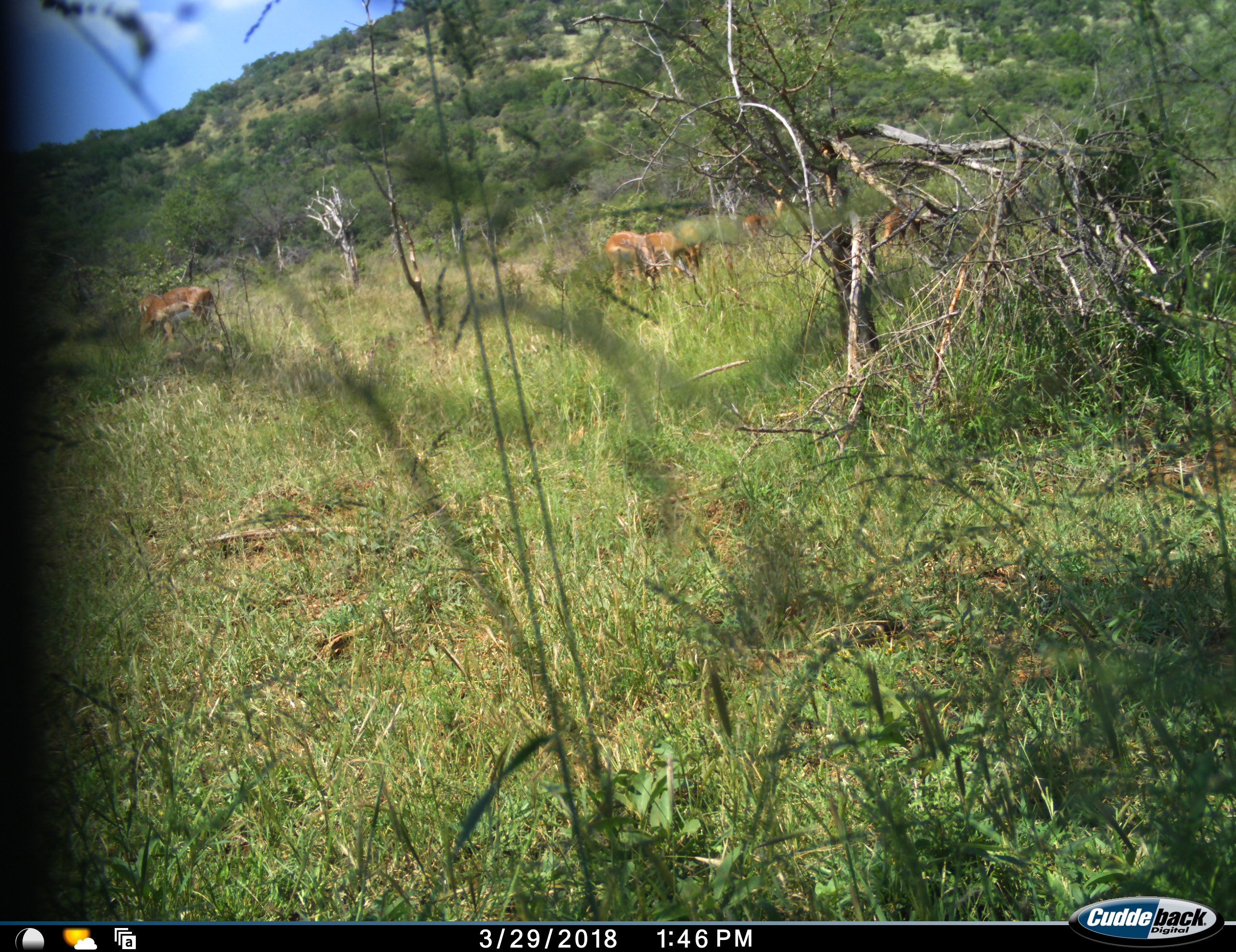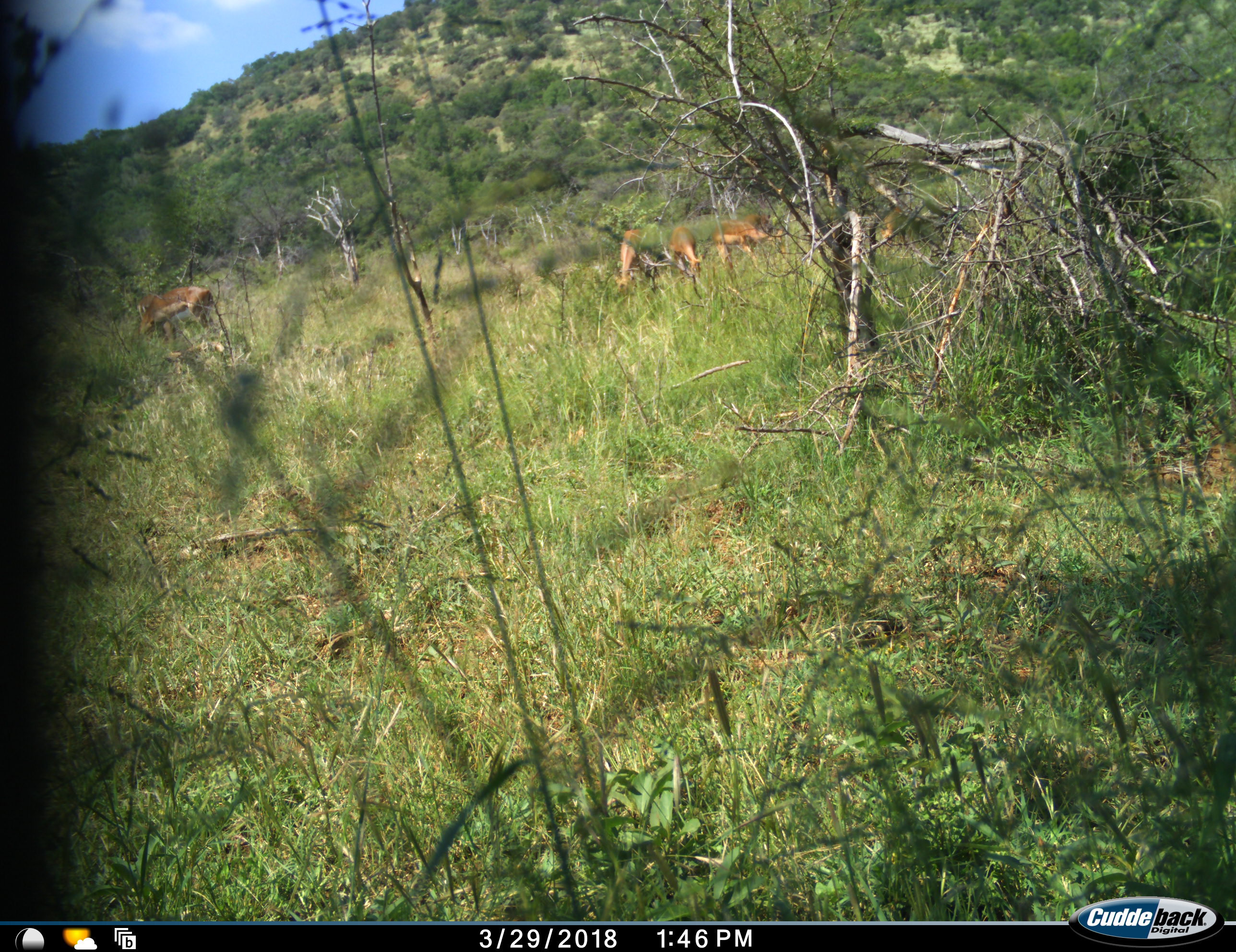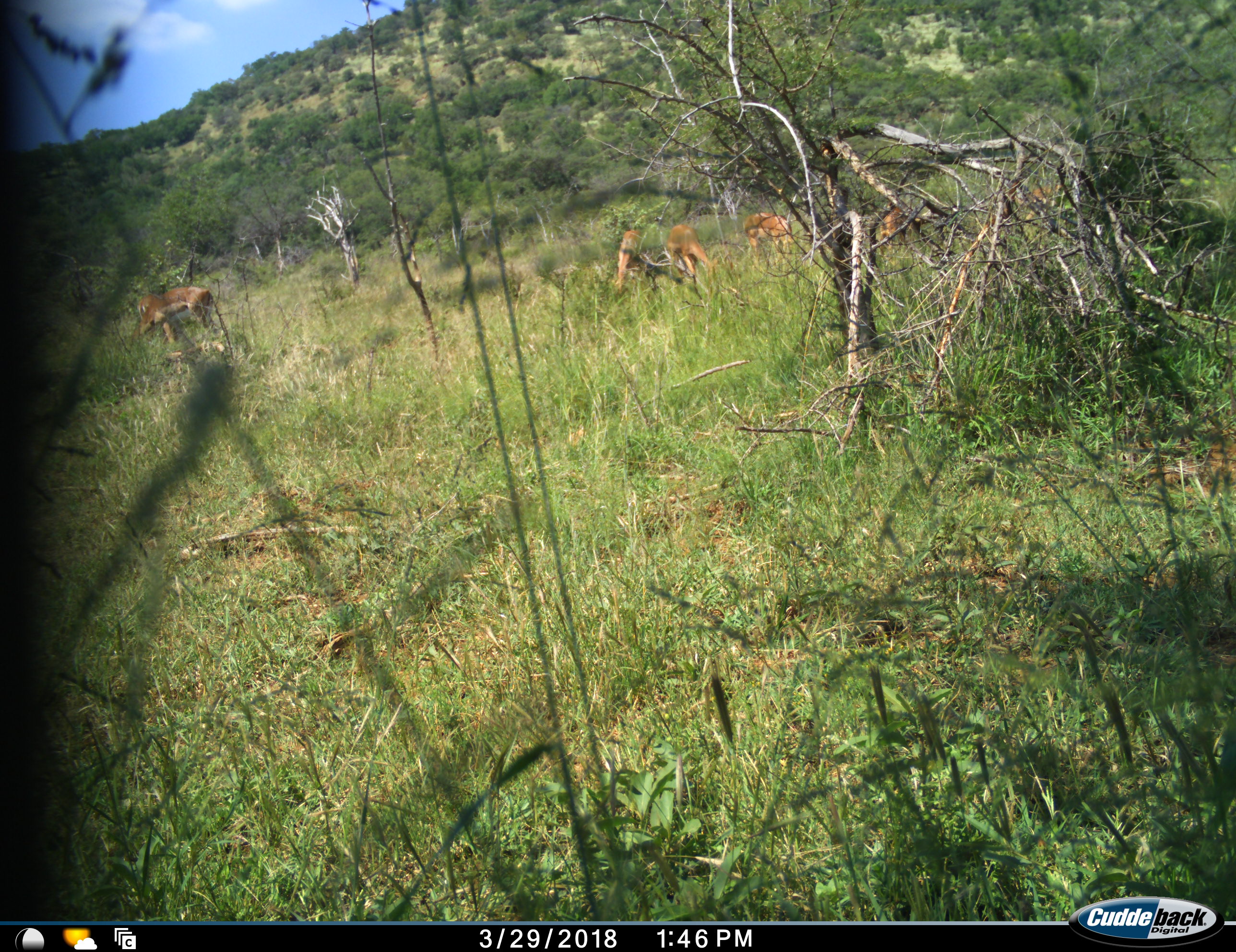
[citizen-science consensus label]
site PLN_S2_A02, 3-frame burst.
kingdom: Animalia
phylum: Chordata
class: Mammalia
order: Artiodactyla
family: Bovidae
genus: Aepyceros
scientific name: Aepyceros melampus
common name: impala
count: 5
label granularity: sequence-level